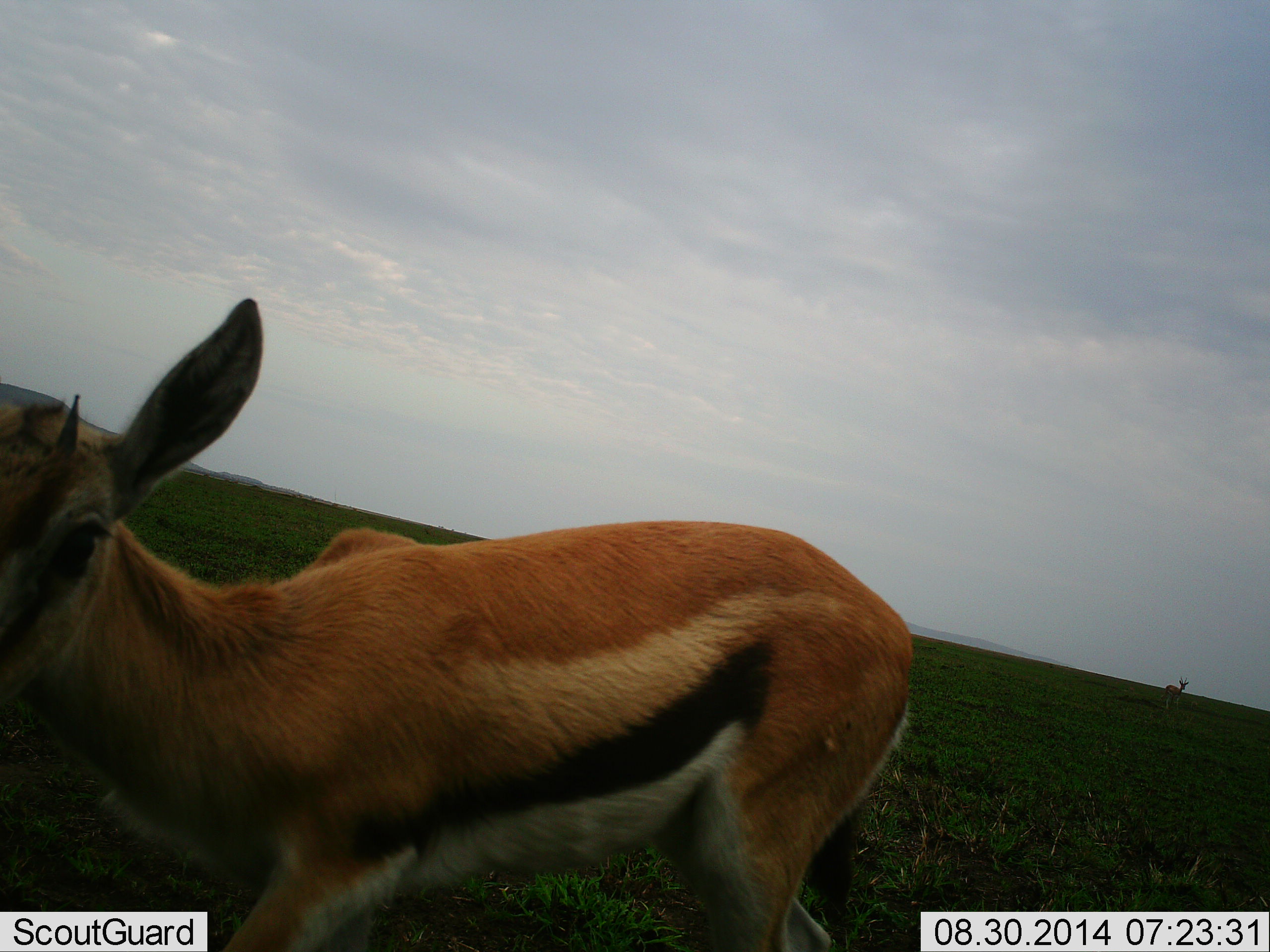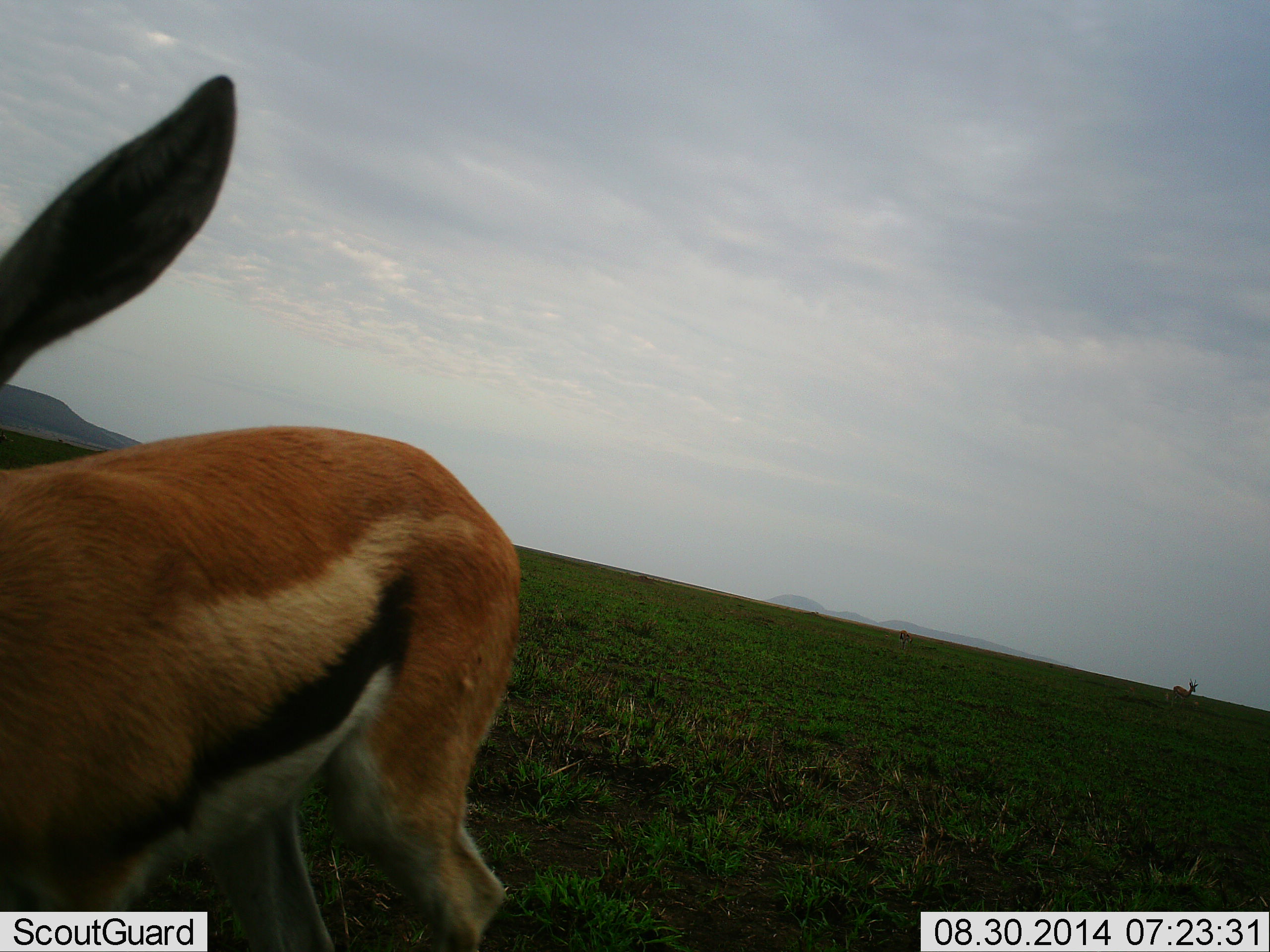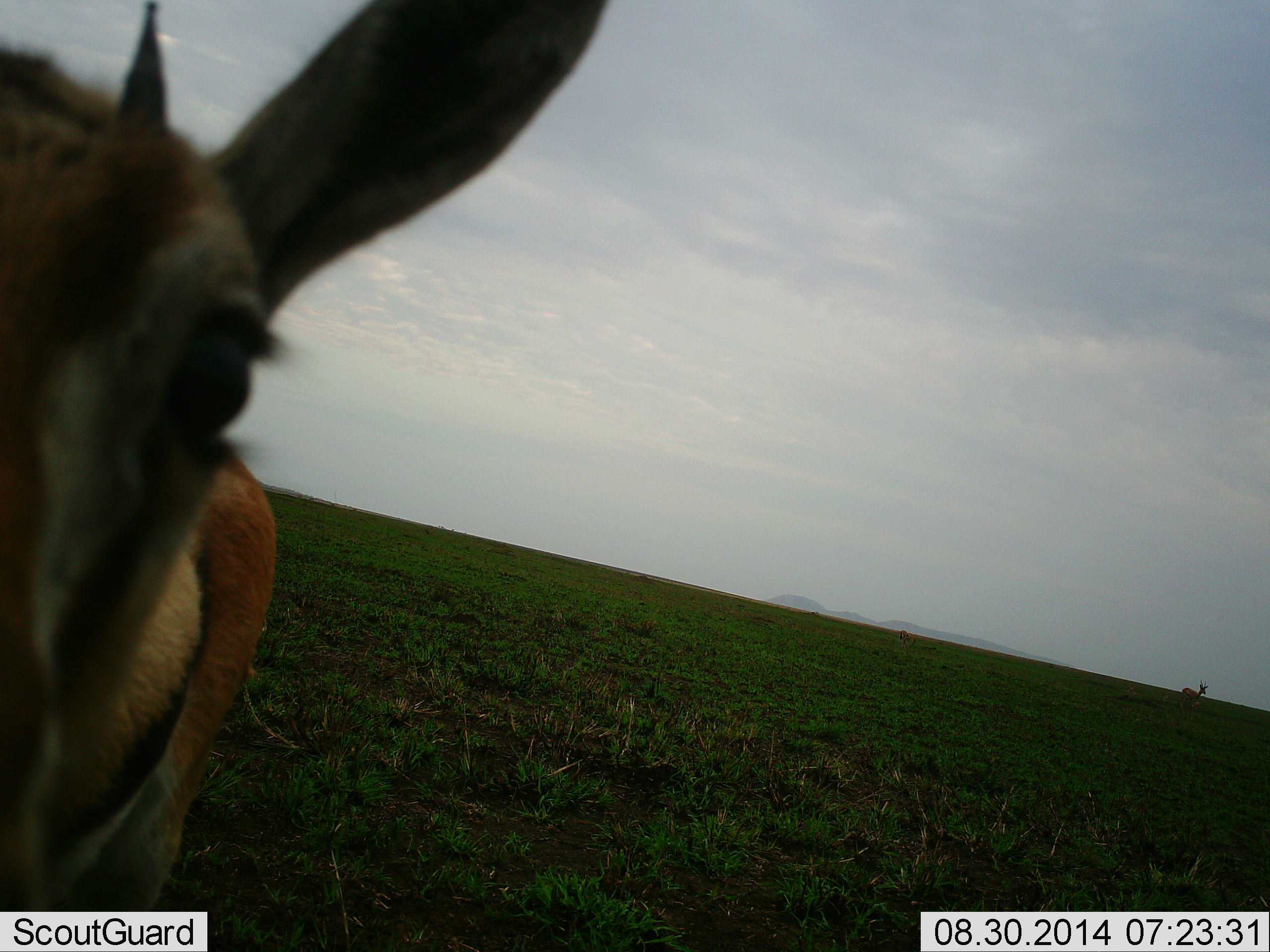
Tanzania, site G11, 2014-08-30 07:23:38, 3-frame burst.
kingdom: Animalia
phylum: Chordata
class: Mammalia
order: Artiodactyla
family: Bovidae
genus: Eudorcas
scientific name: Eudorcas thomsonii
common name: thomson's gazelle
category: gazellethomsons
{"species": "gazellethomsons (thomson's gazelle) (Eudorcas thomsonii)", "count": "2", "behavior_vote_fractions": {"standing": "40%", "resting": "0%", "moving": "60%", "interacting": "20%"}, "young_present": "0%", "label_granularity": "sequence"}